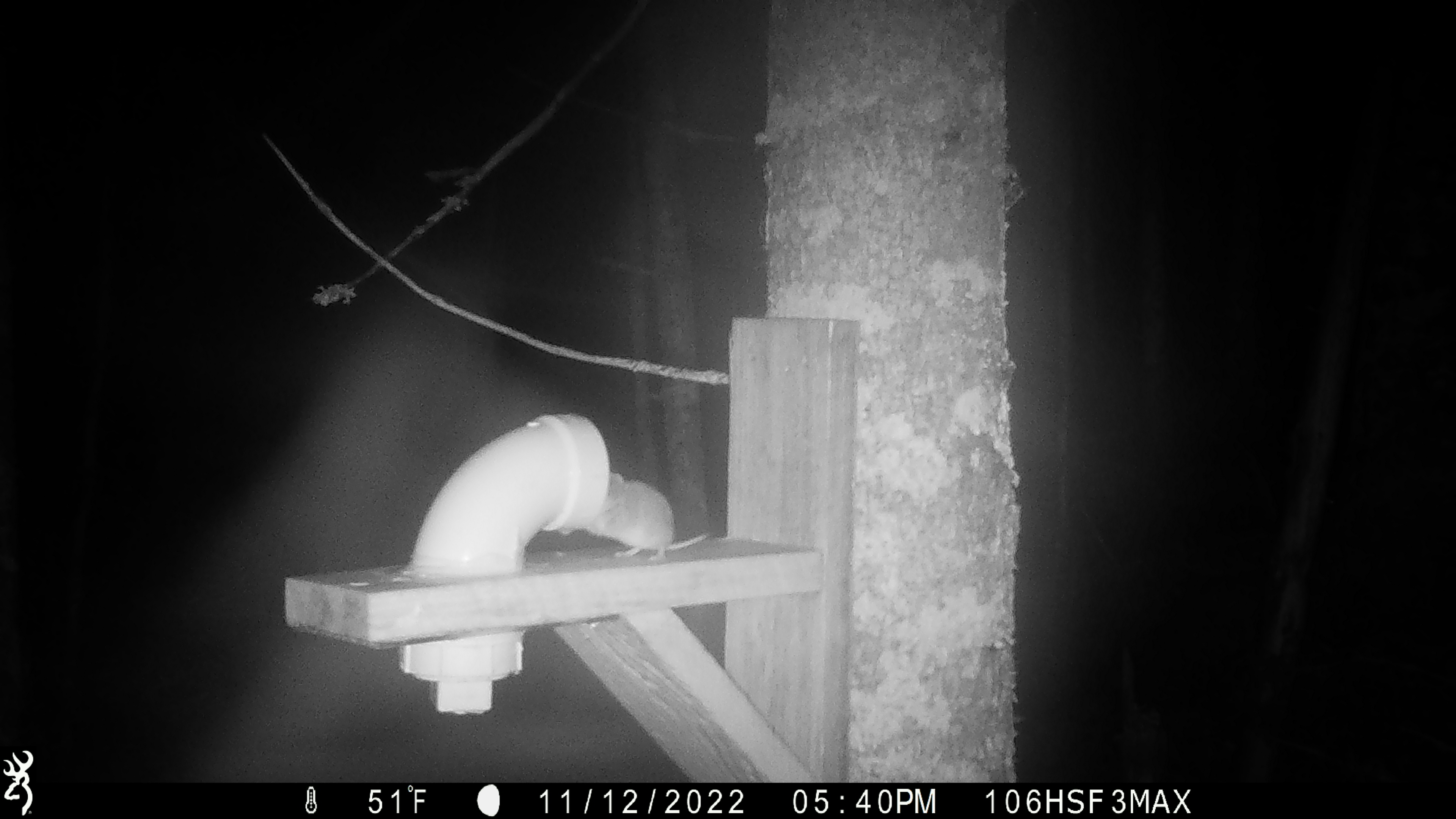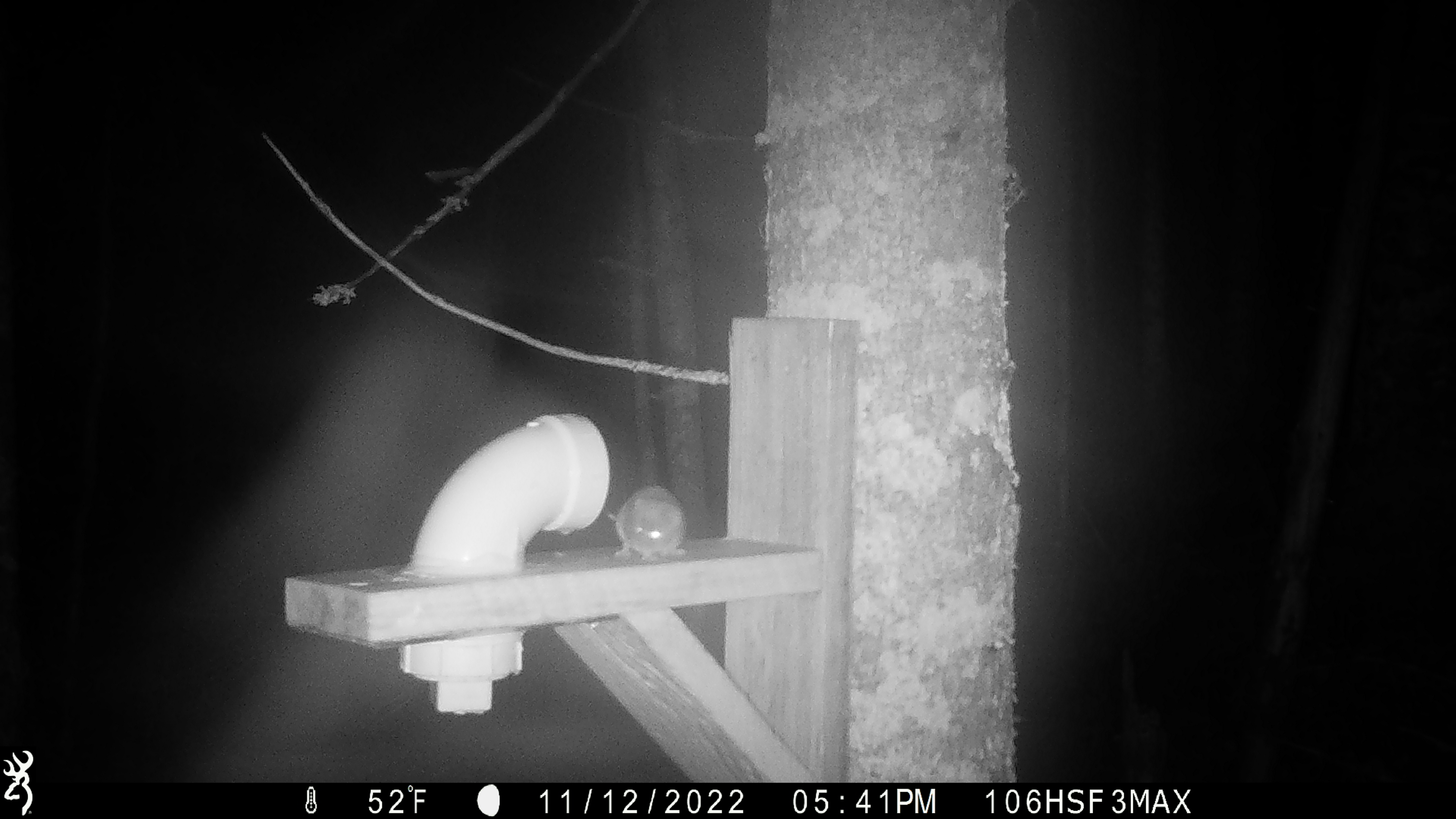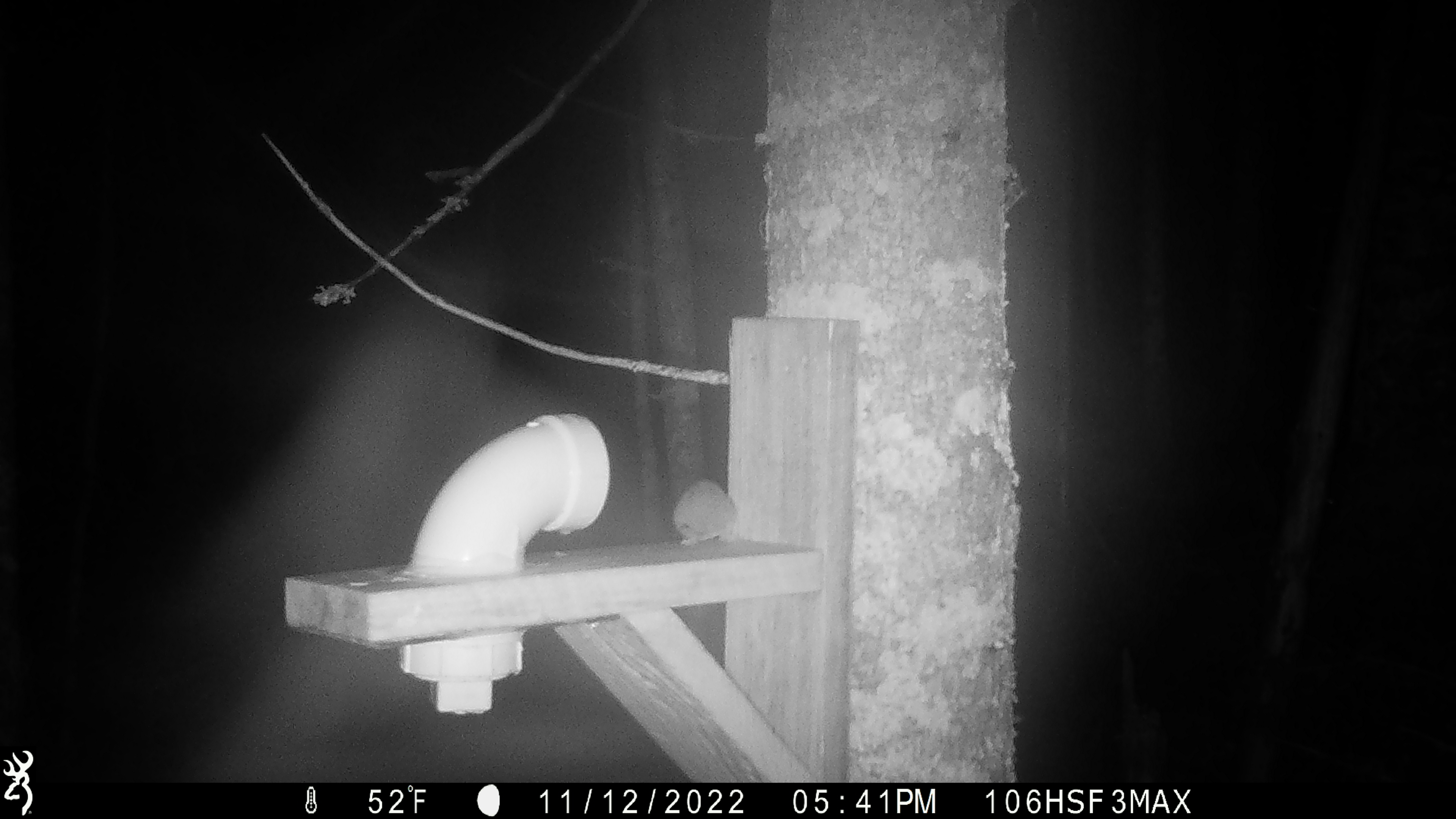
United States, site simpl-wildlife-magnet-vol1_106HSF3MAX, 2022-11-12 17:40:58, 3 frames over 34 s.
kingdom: Animalia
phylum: Chordata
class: Mammalia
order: Rodentia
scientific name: Rodentia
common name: mouse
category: mouse sp.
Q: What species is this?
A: Mouse sp. (mouse) (Rodentia).